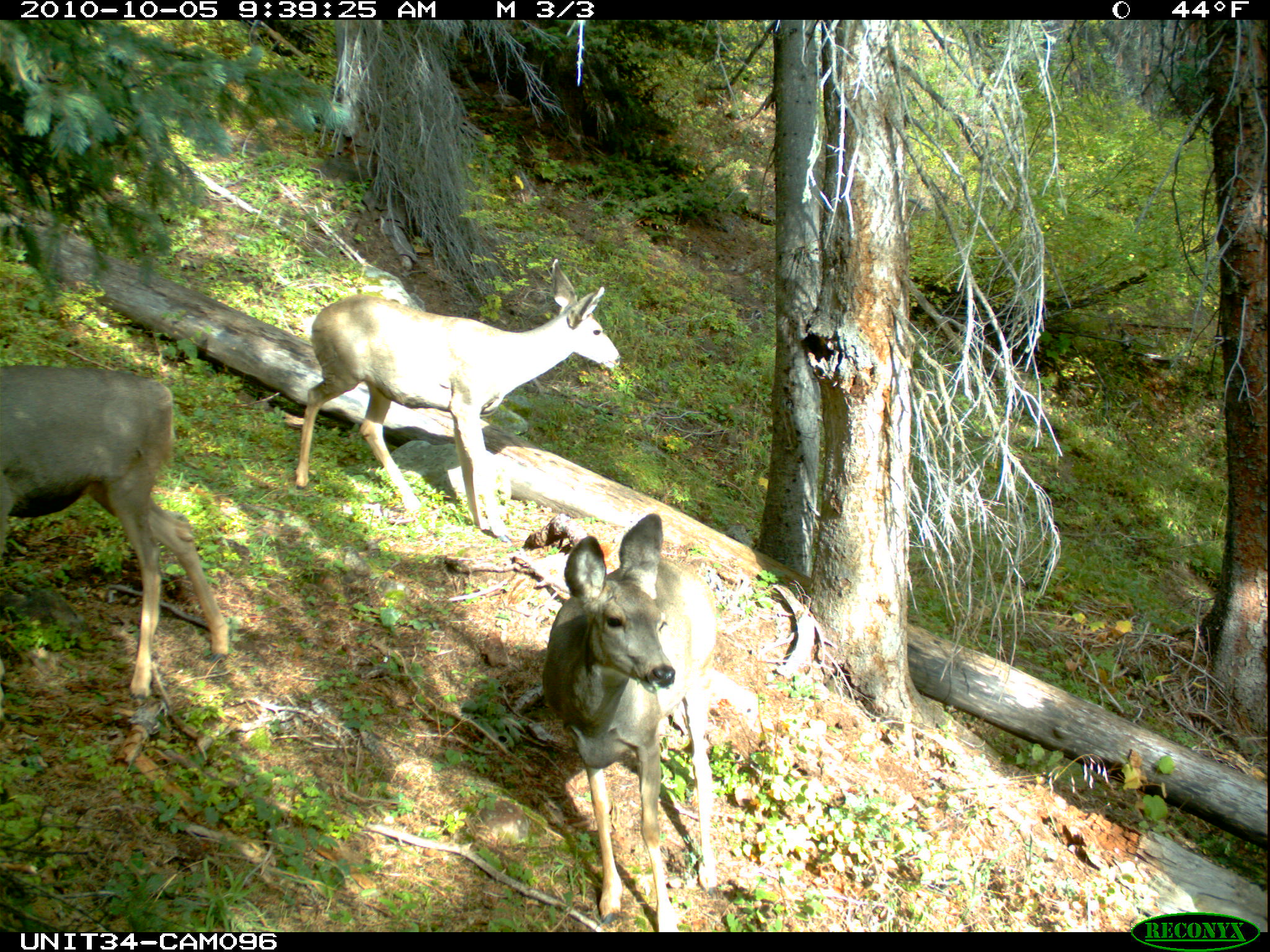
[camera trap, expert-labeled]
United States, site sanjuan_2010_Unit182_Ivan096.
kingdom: Animalia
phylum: Chordata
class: Mammalia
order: Artiodactyla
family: Cervidae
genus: Odocoileus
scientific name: Odocoileus hemionus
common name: mule deer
Odocoileus hemionus (mule deer).